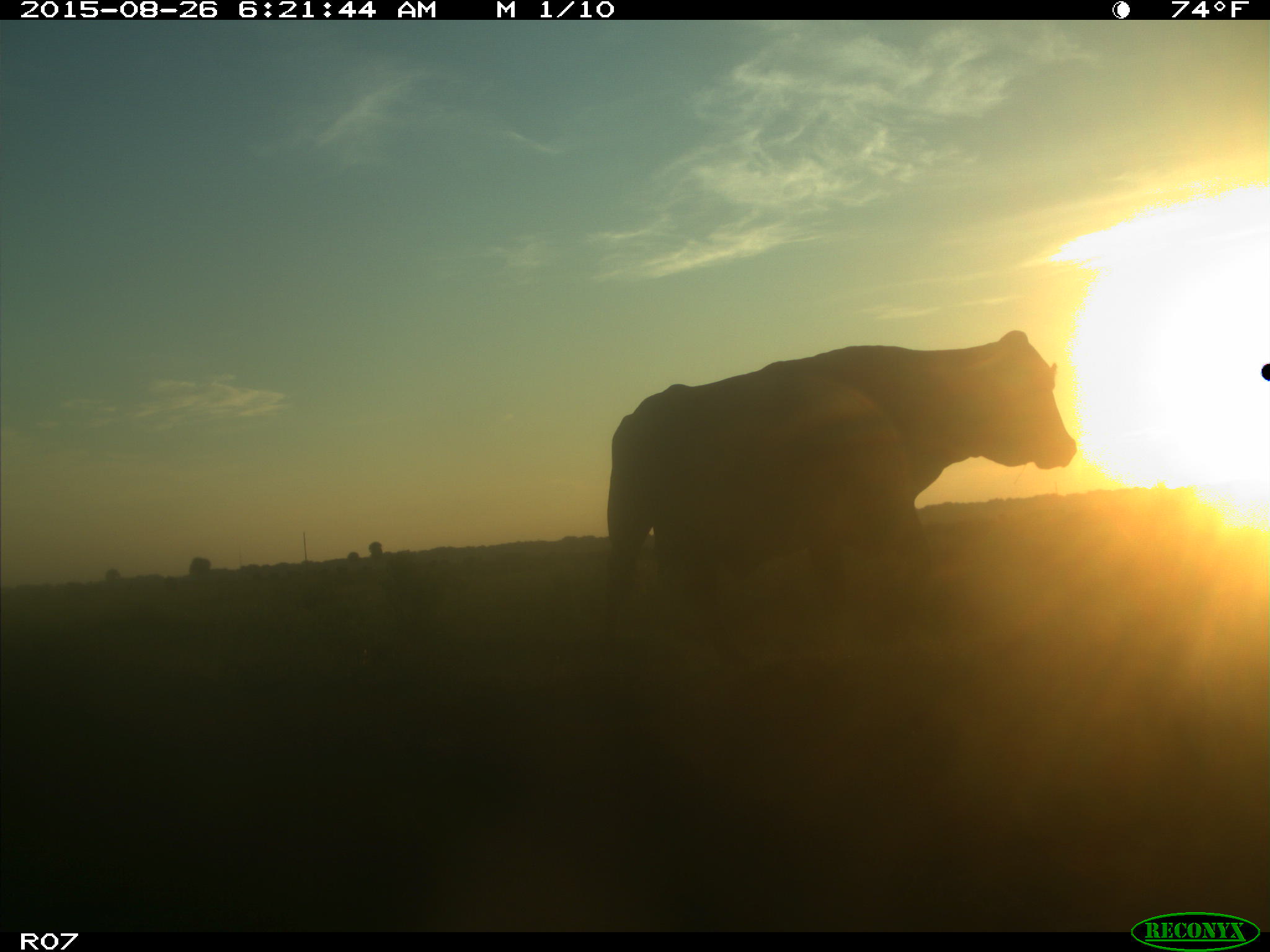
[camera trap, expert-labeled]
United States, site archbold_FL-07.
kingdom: Animalia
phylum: Chordata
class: Mammalia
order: Artiodactyla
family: Bovidae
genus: Bos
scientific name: Bos taurus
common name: domestic cow